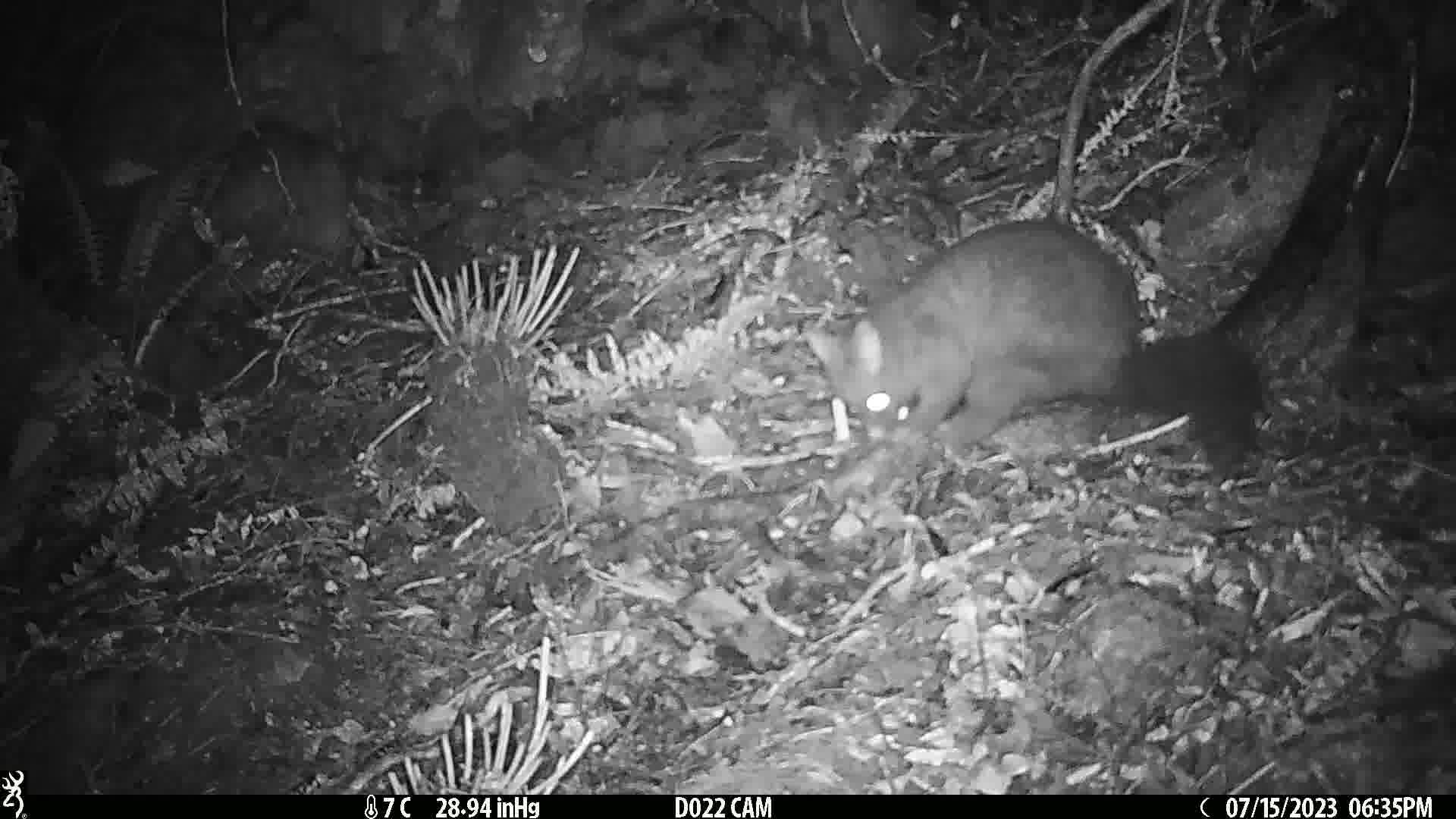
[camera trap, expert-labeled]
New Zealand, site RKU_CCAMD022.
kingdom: Animalia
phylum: Chordata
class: Mammalia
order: Diprotodontia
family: Phalangeridae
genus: Trichosurus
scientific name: Trichosurus vulpecula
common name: common brushtail possum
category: possum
Possum (common brushtail possum) (Trichosurus vulpecula).